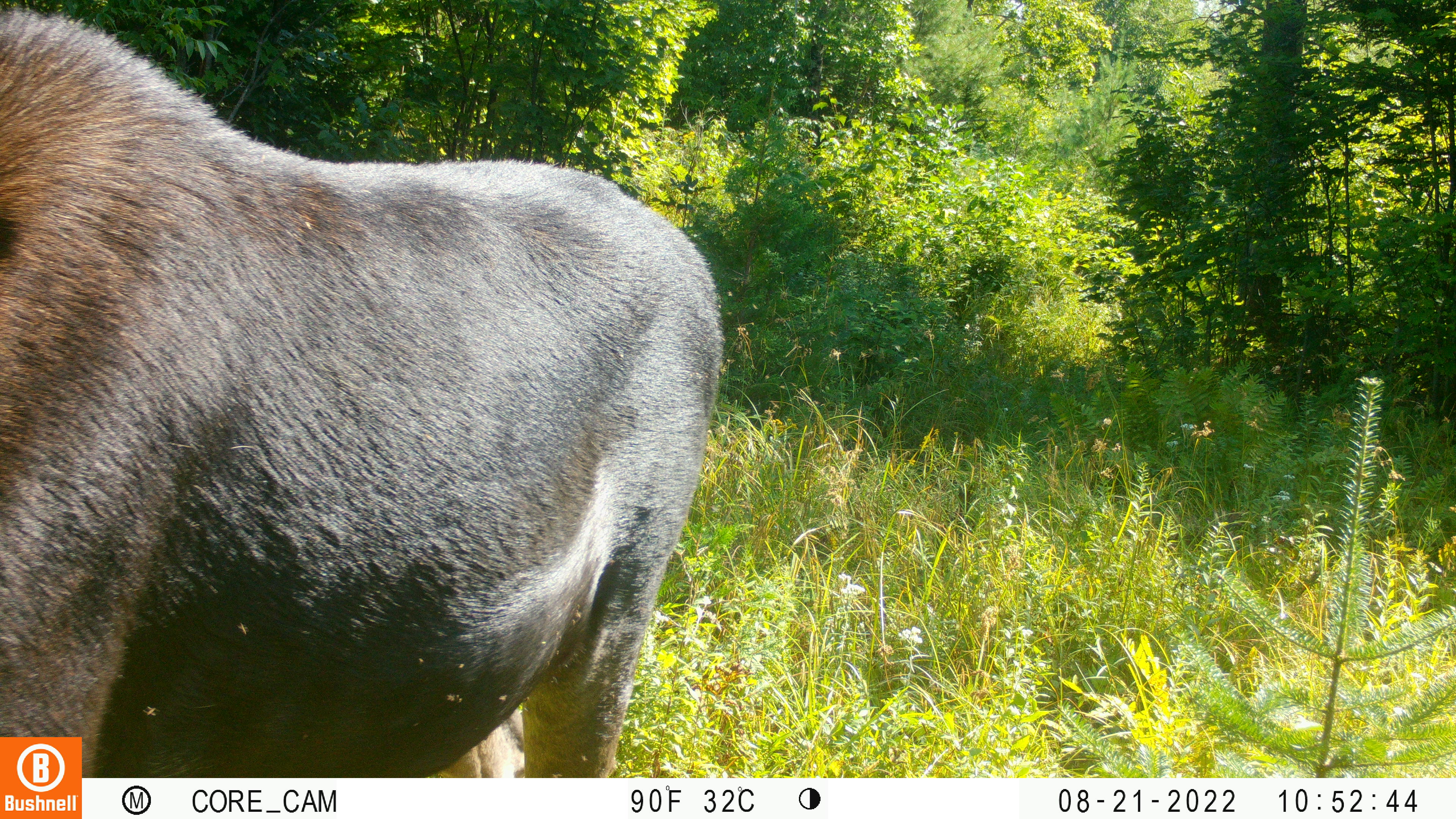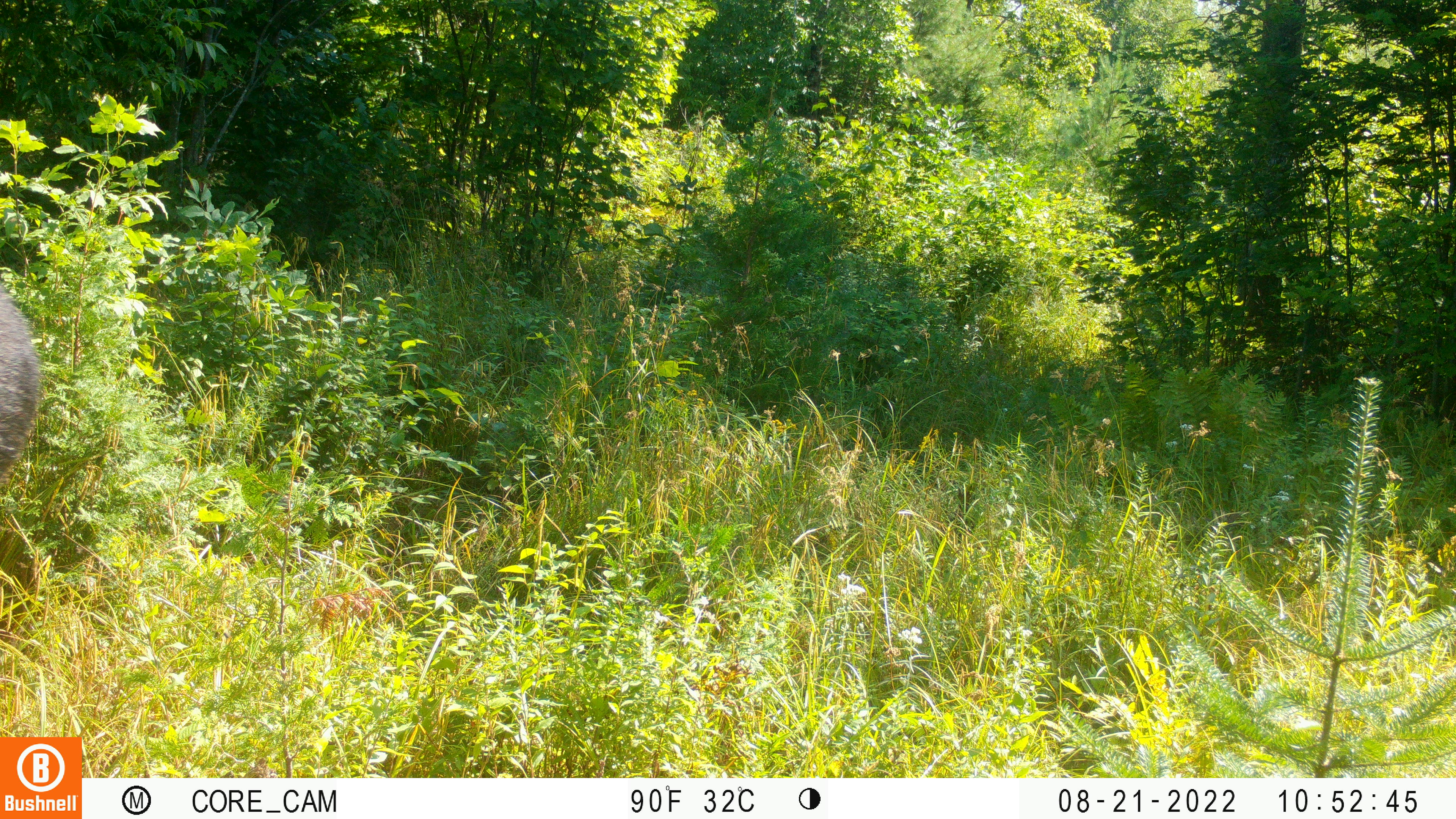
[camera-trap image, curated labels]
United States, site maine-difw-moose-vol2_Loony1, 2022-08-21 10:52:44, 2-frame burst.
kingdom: Animalia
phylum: Chordata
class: Mammalia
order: Artiodactyla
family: Cervidae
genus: Alces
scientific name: Alces alces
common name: moose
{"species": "moose (Alces alces)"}